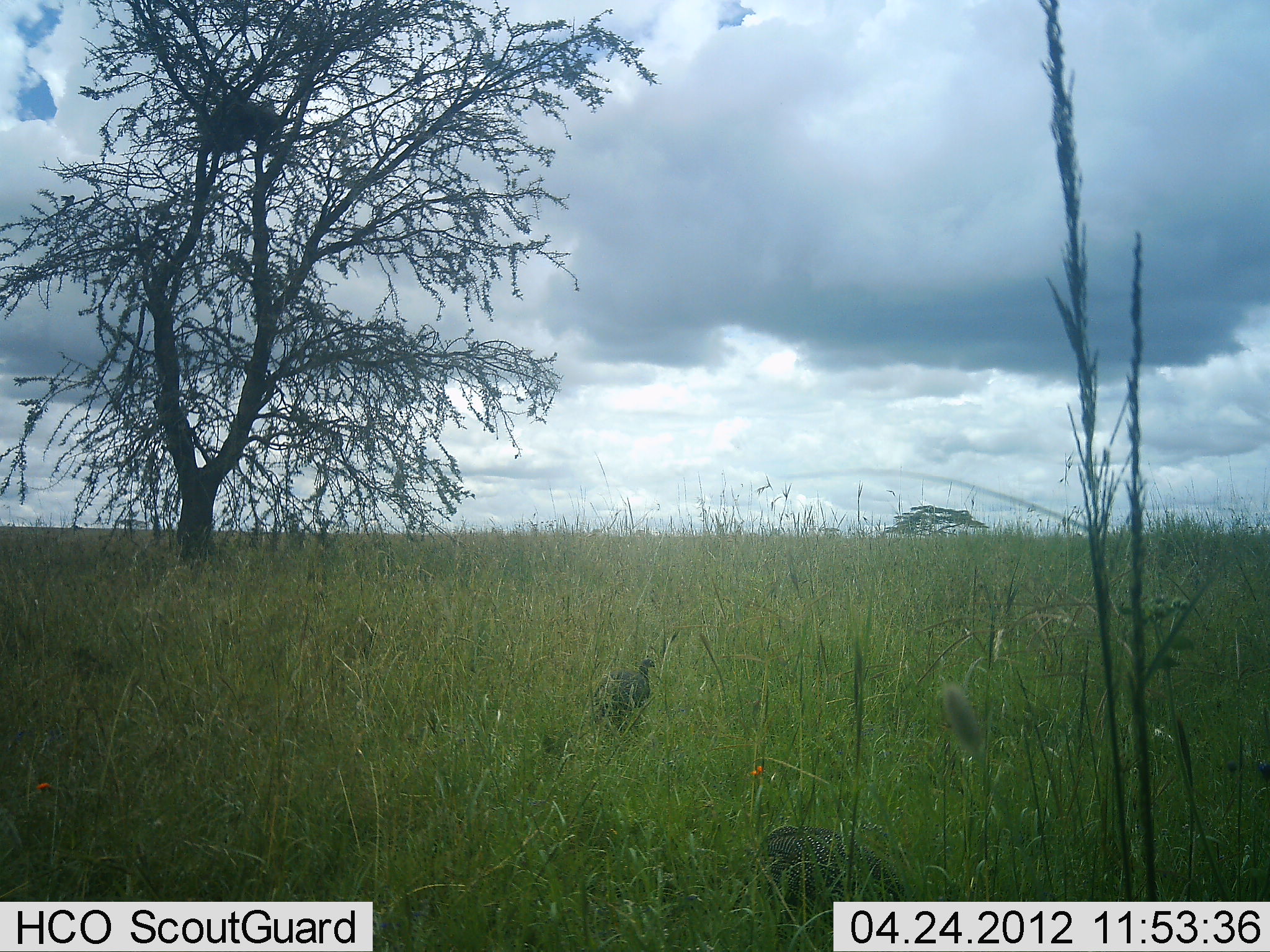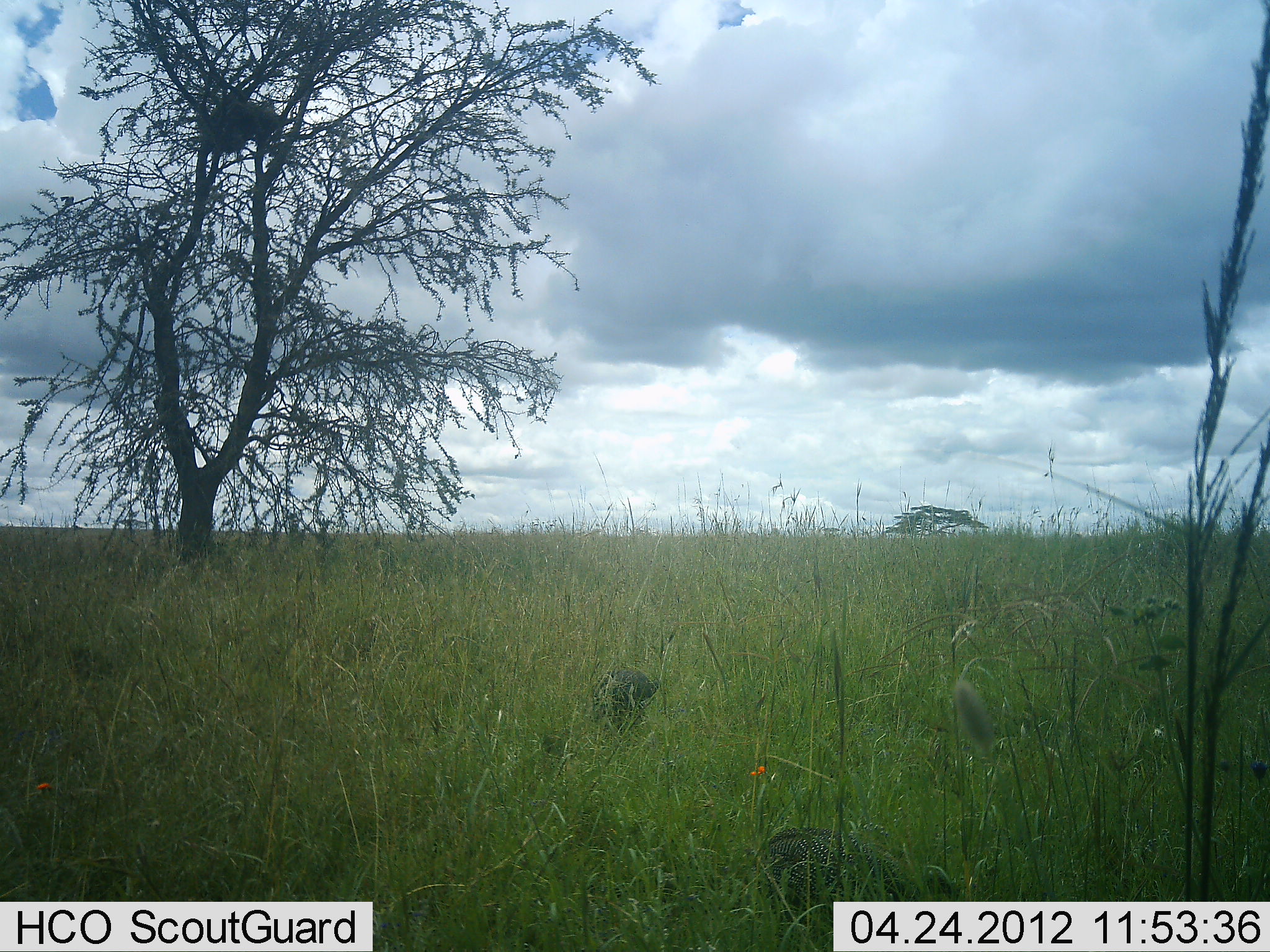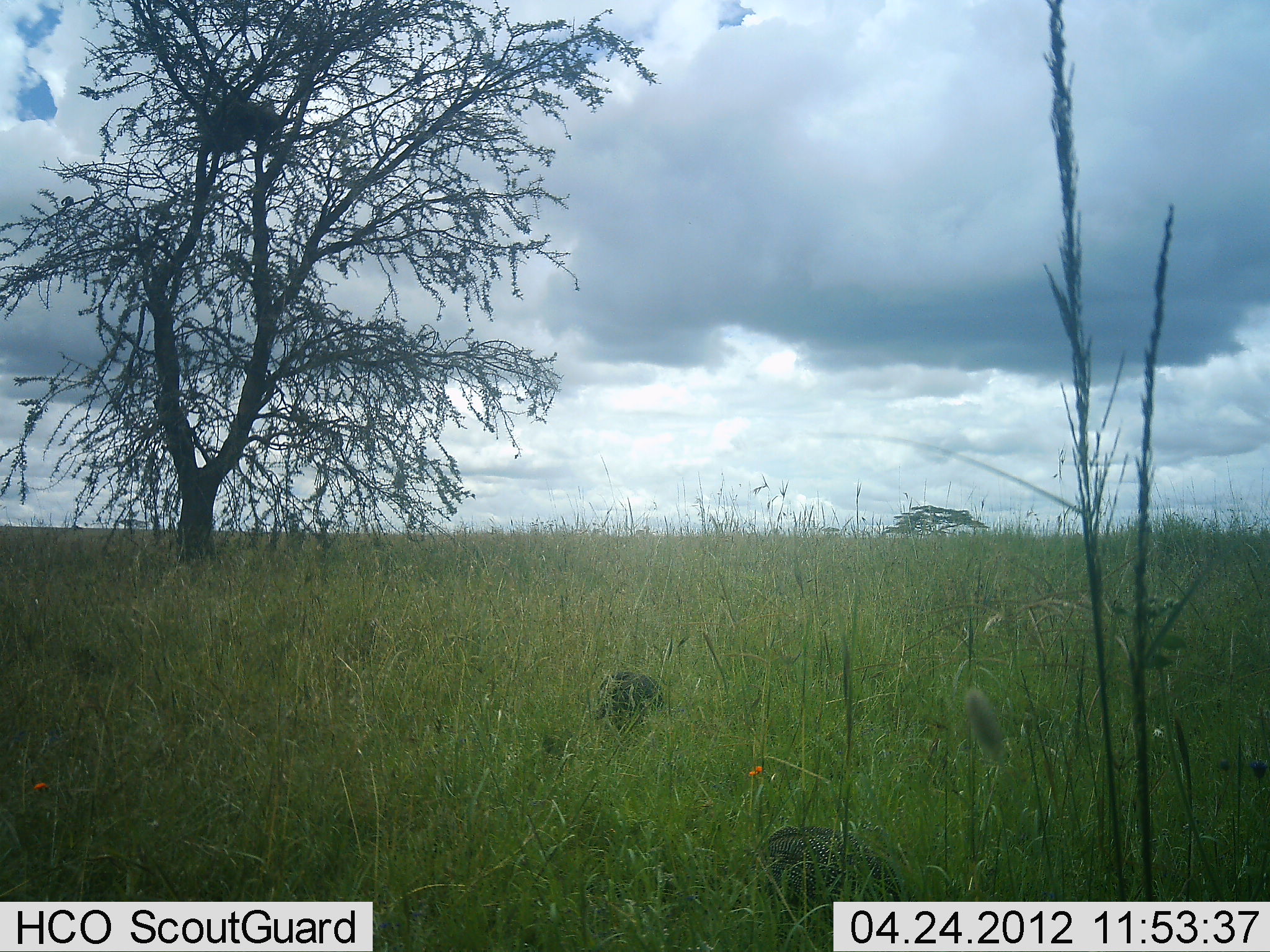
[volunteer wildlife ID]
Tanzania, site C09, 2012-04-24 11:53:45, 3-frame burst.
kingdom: Animalia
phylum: Chordata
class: Aves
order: Galliformes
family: Numididae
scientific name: Numididae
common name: guinea fowl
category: guineafowl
Guineafowl (guinea fowl) (Numididae), count 2. Behavior (volunteer vote fractions): standing 38%, resting 0%, moving 8%, interacting 0%. Young present (vote fraction): 0%. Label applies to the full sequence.